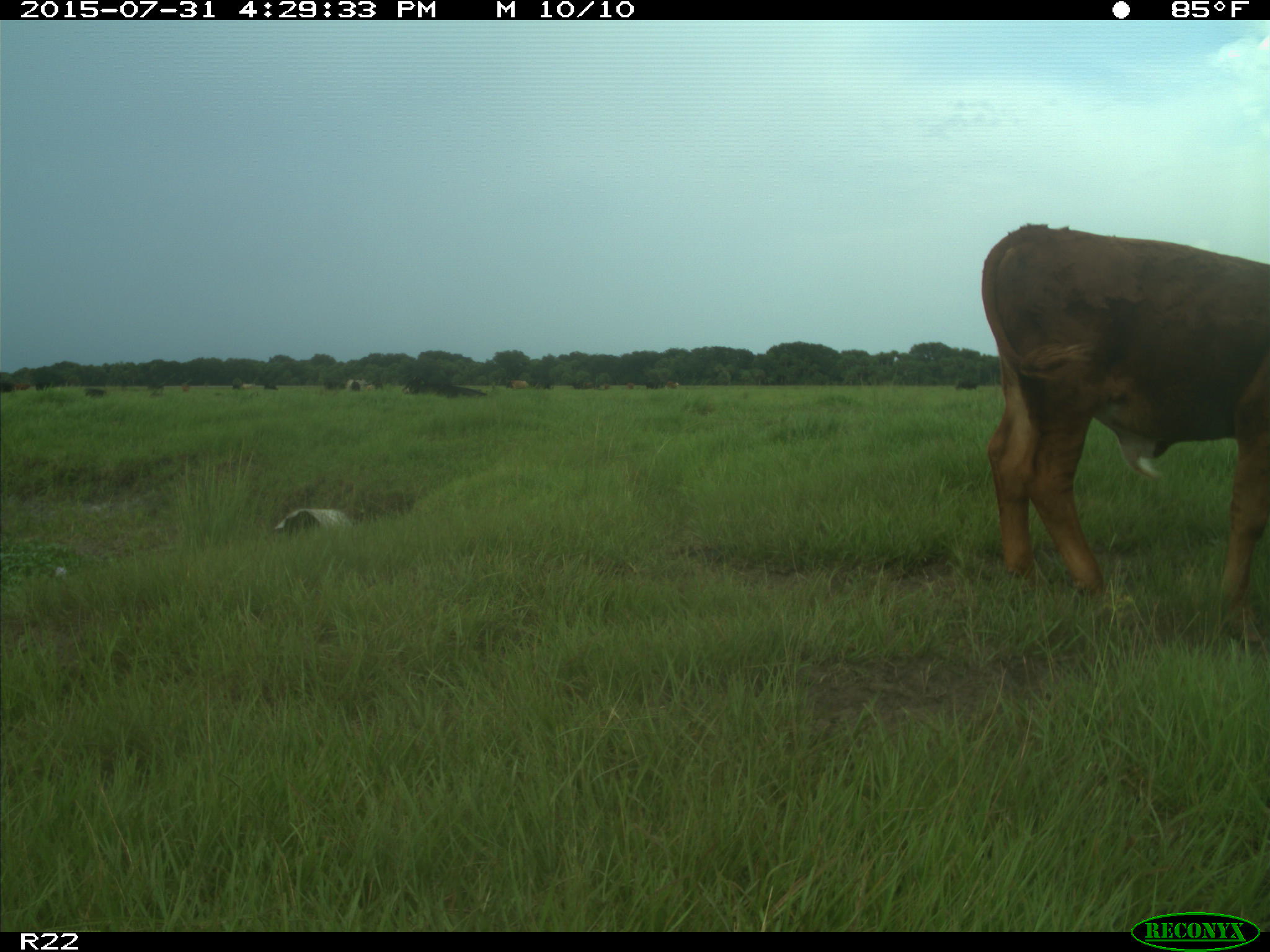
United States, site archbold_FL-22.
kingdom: Animalia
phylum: Chordata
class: Mammalia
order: Artiodactyla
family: Bovidae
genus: Bos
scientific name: Bos taurus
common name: domestic cow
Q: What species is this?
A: Bos taurus (domestic cow).